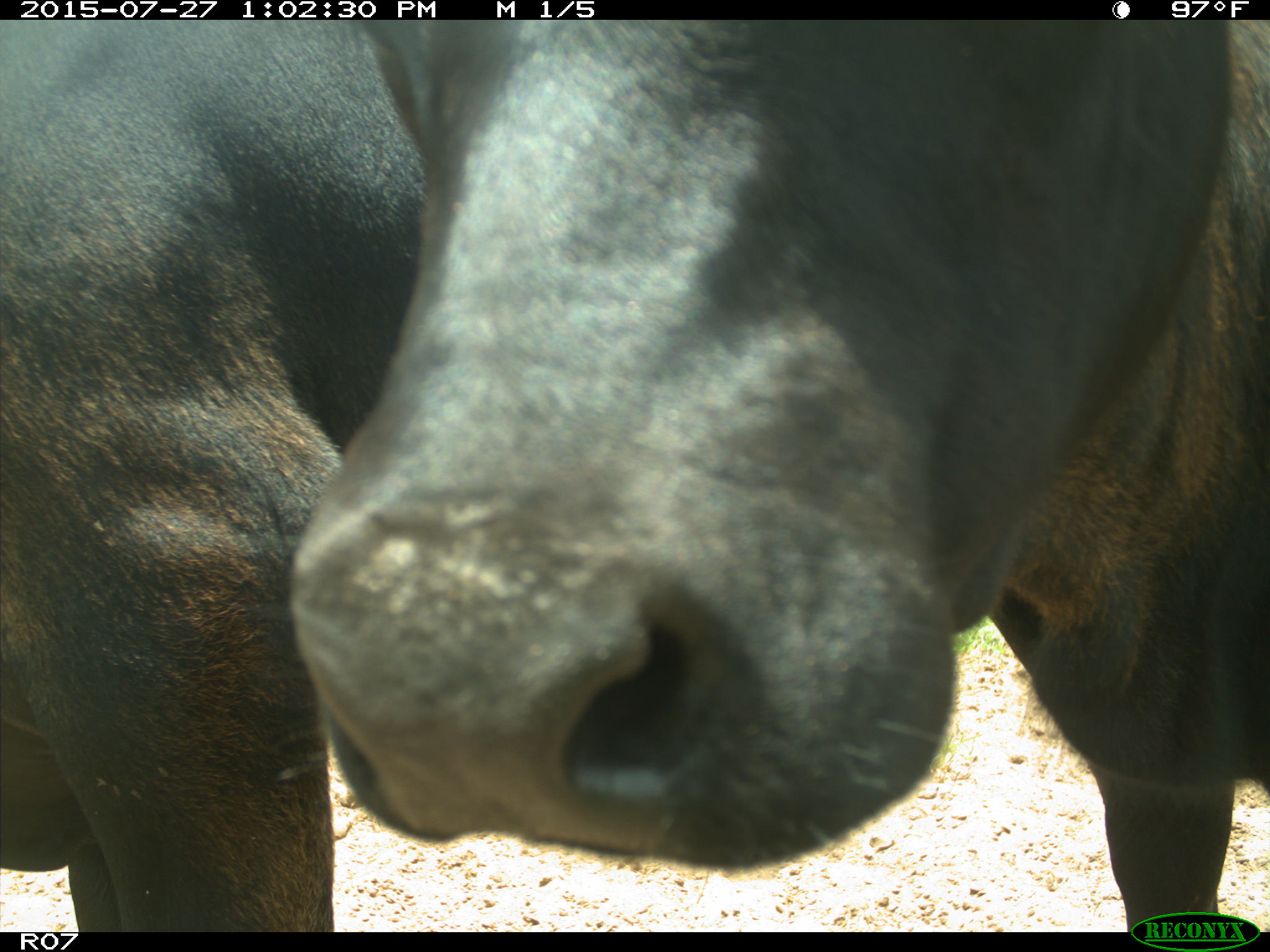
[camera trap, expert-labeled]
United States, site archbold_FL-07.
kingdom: Animalia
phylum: Chordata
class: Mammalia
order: Artiodactyla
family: Bovidae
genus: Bos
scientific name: Bos taurus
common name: domestic cow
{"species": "Bos taurus (domestic cow)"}